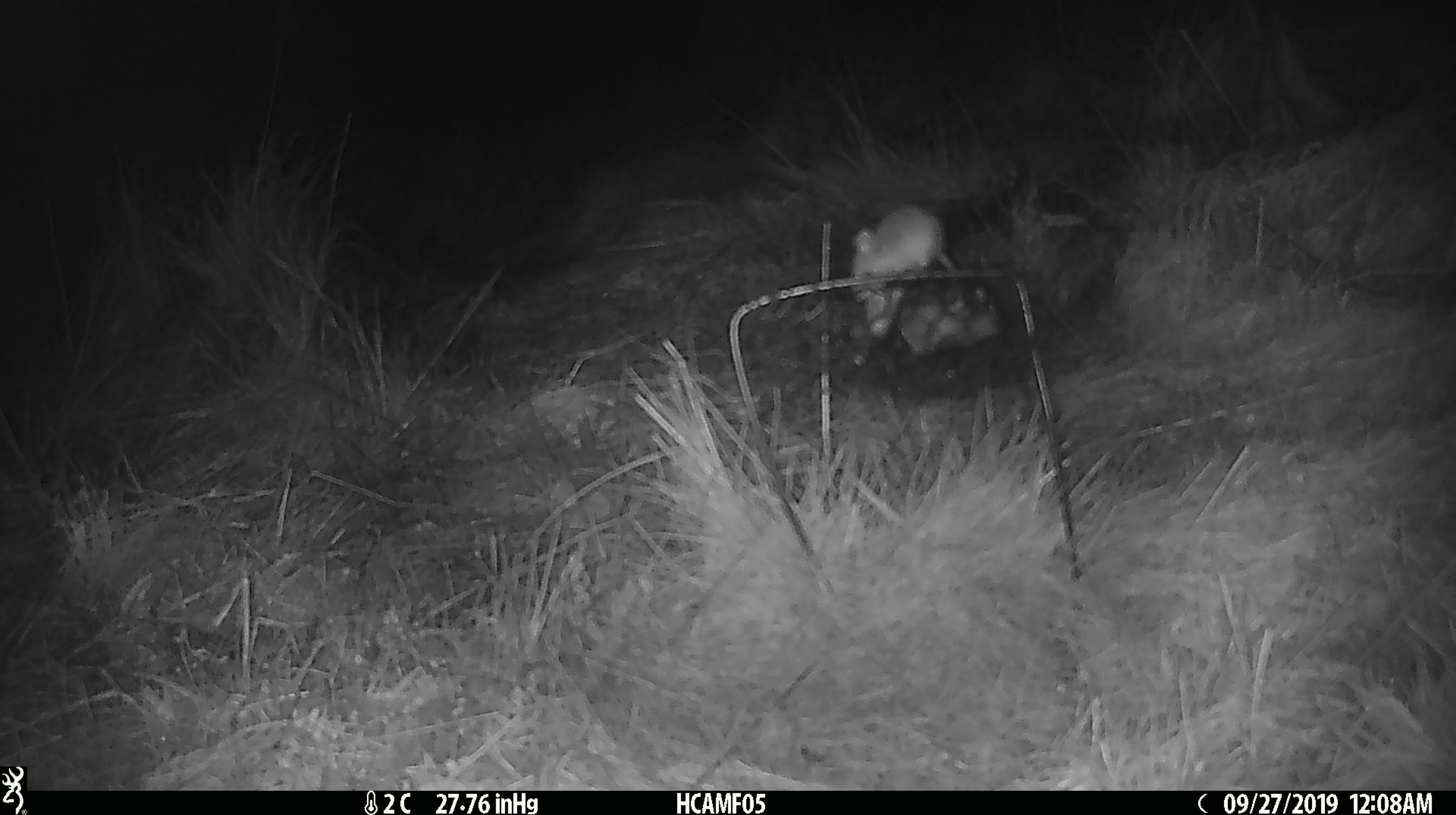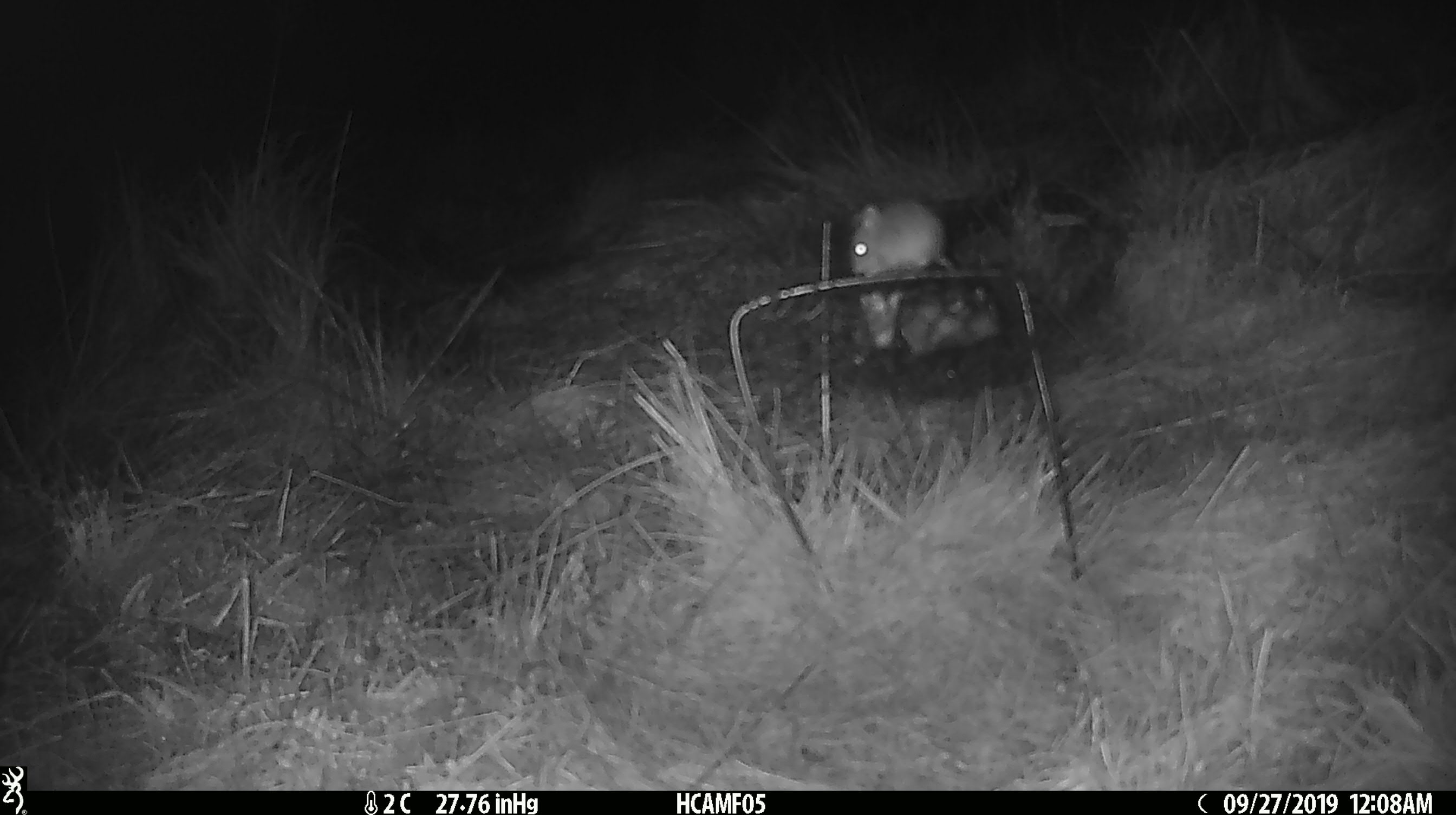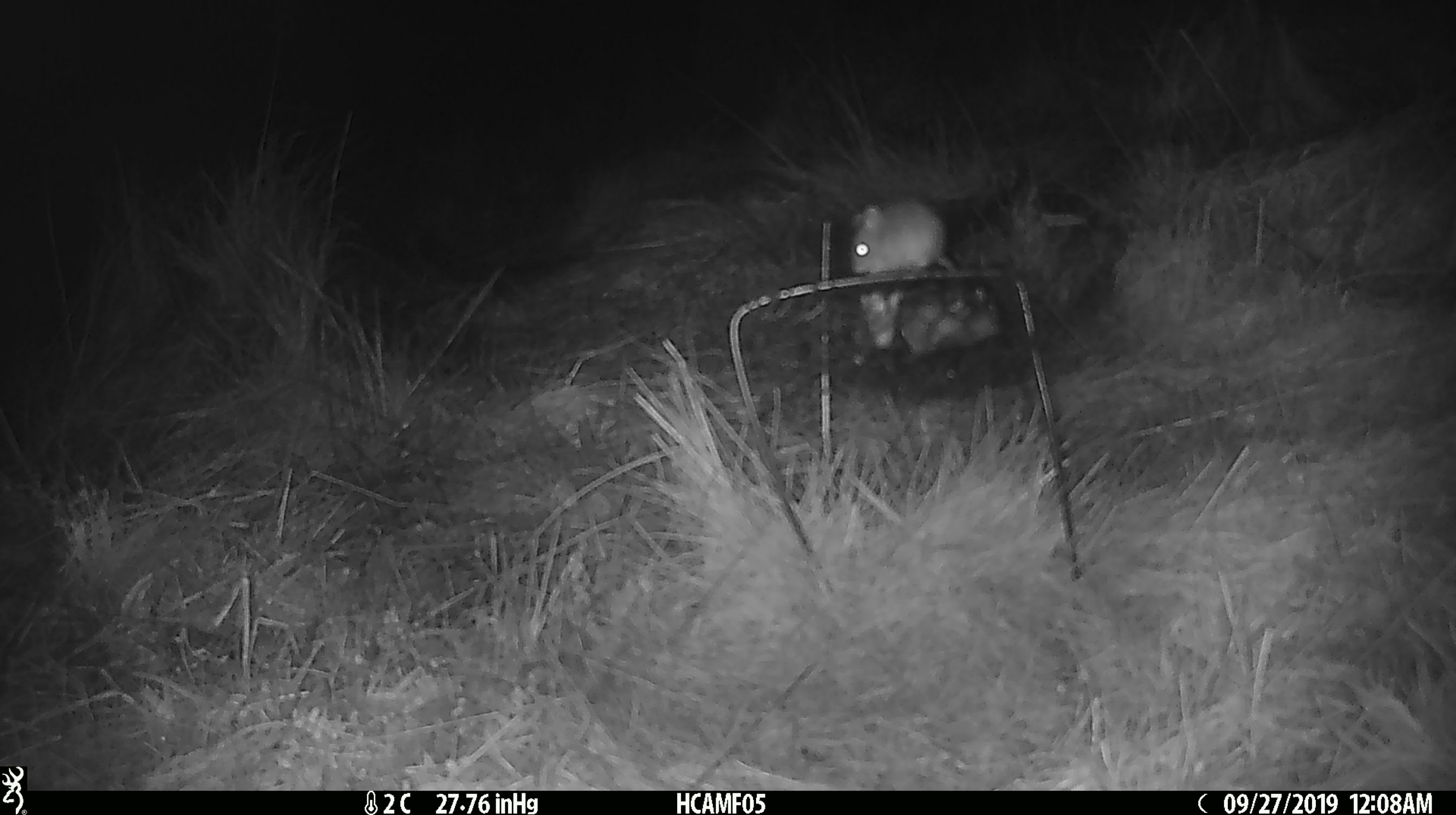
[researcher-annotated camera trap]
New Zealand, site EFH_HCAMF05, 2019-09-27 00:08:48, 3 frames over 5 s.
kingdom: Animalia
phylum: Chordata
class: Mammalia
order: Rodentia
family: Muridae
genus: Mus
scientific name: Mus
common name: mouse